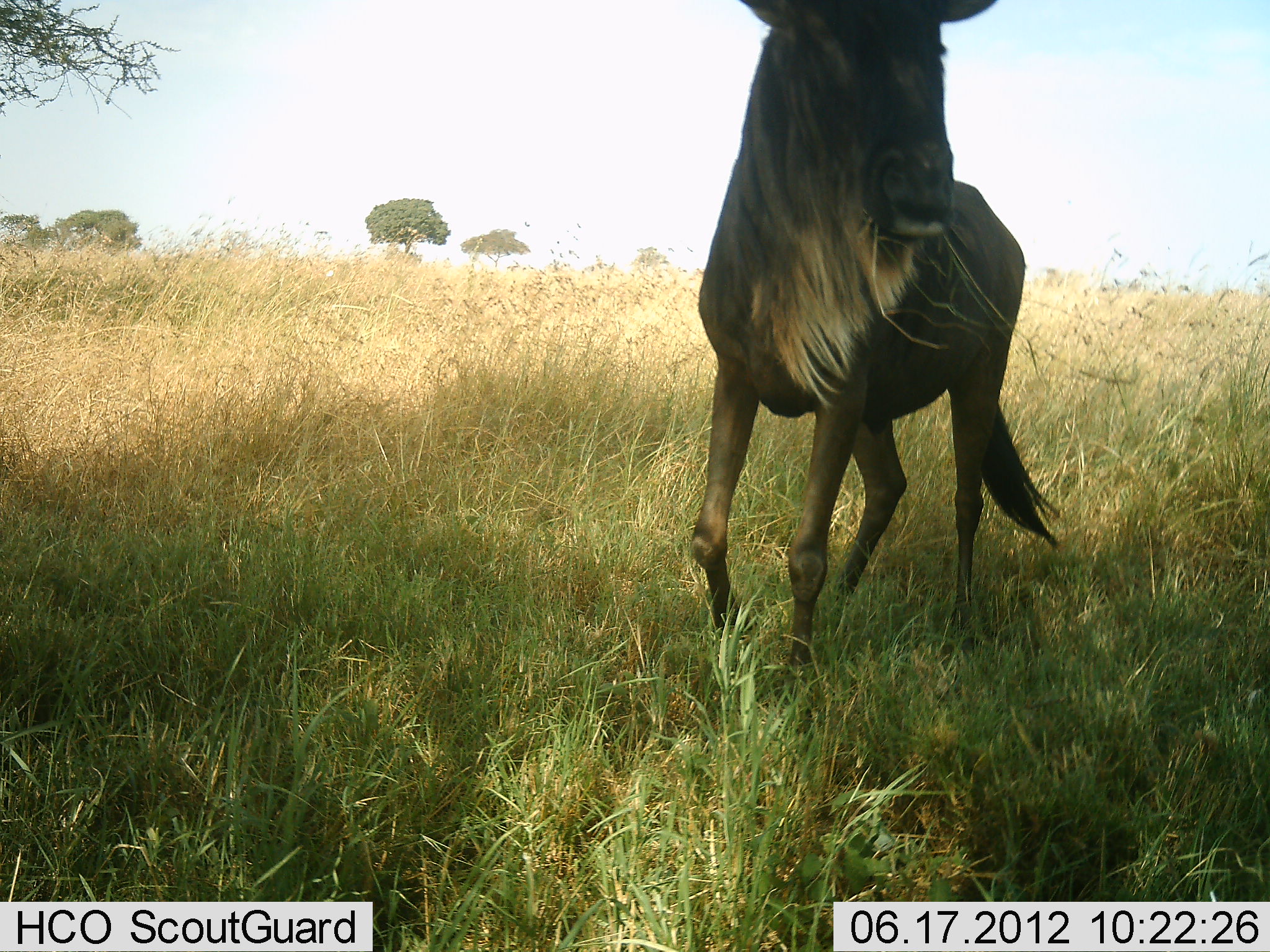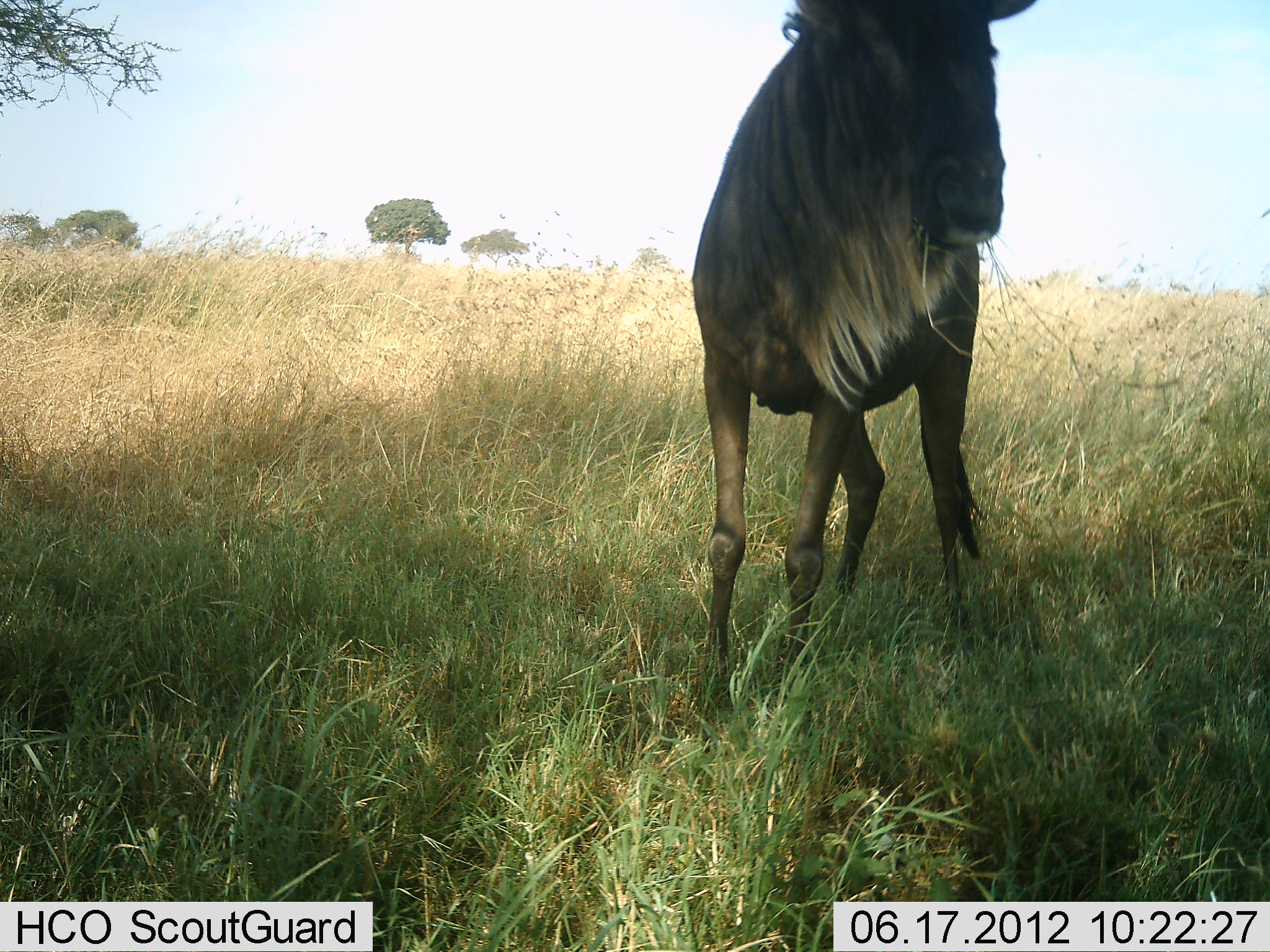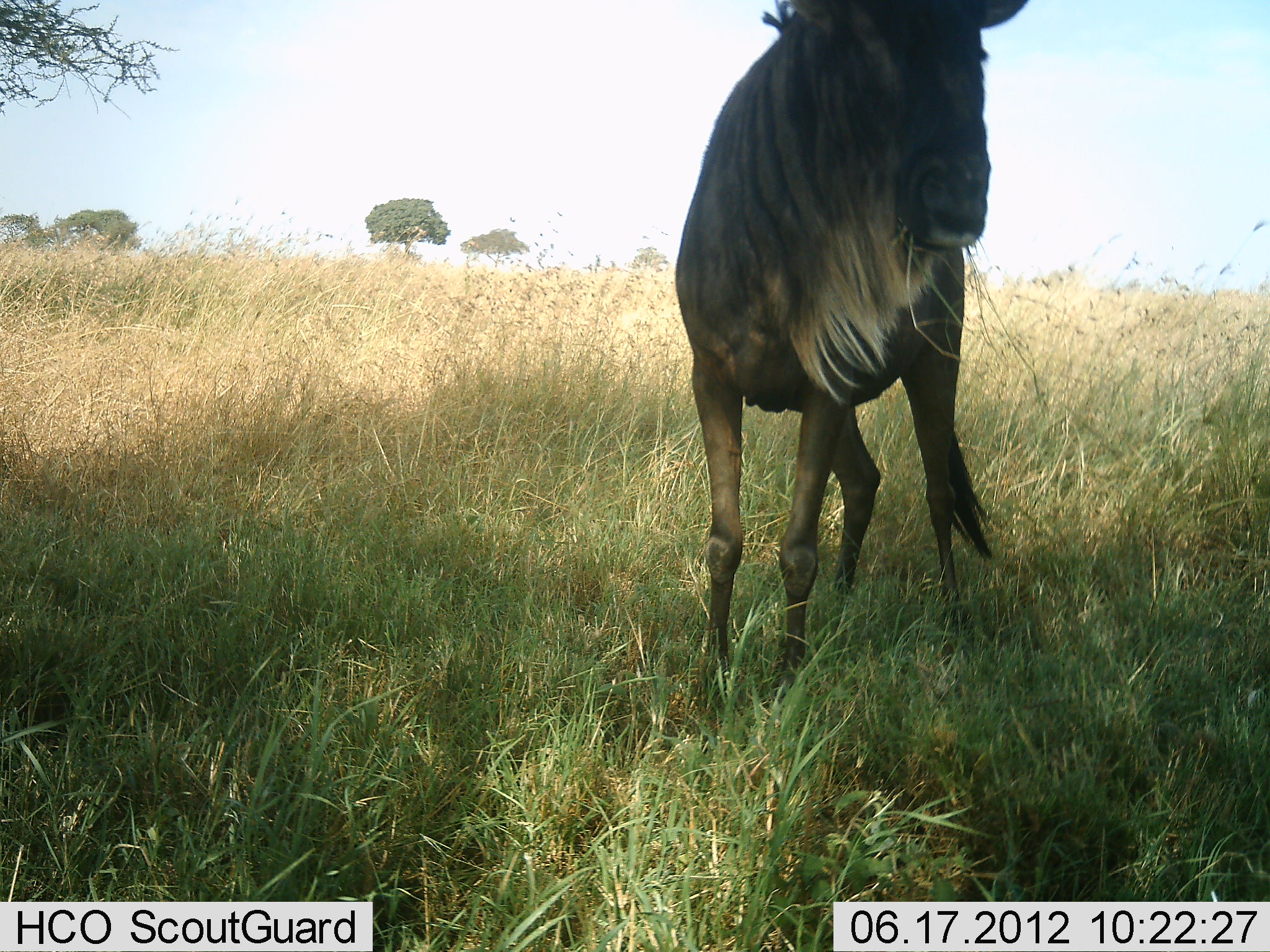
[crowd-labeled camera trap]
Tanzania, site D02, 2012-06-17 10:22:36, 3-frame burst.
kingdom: Animalia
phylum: Chordata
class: Mammalia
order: Artiodactyla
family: Bovidae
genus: Connochaetes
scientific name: Connochaetes taurinus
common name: blue wildebeest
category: wildebeest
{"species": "wildebeest (blue wildebeest) (Connochaetes taurinus)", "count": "1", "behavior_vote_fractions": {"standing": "60%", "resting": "0%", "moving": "10%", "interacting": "0%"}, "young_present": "0%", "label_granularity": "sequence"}